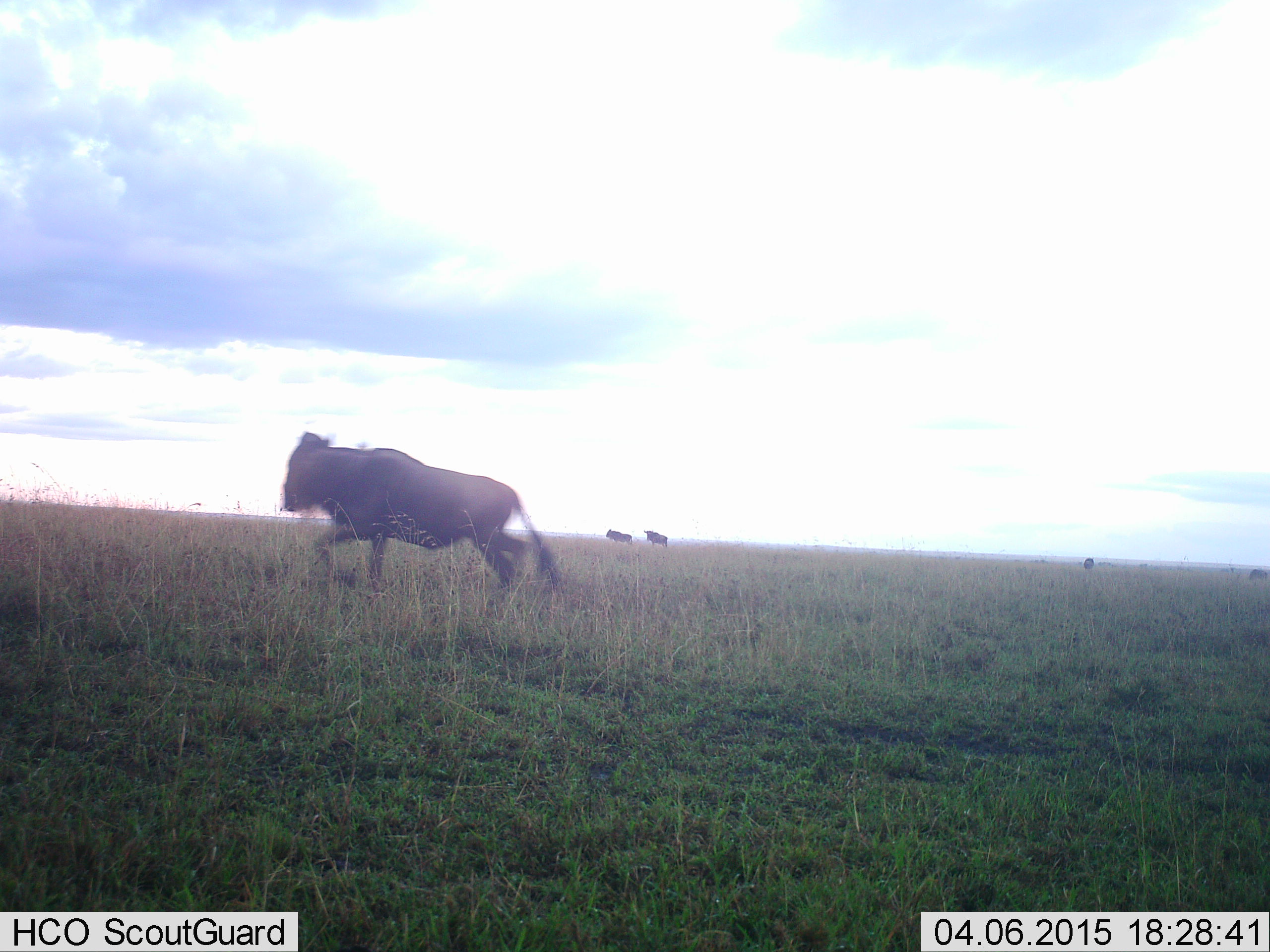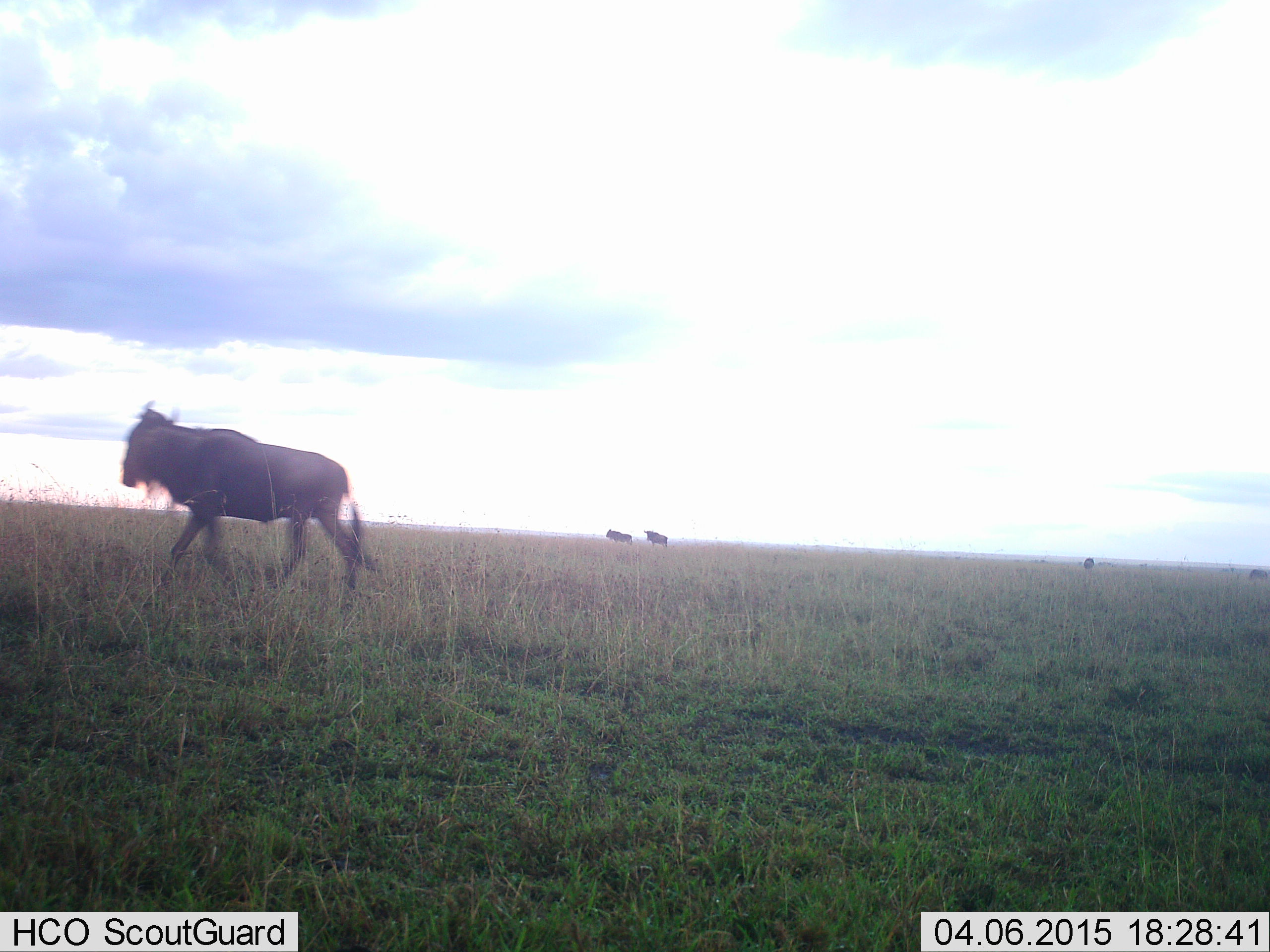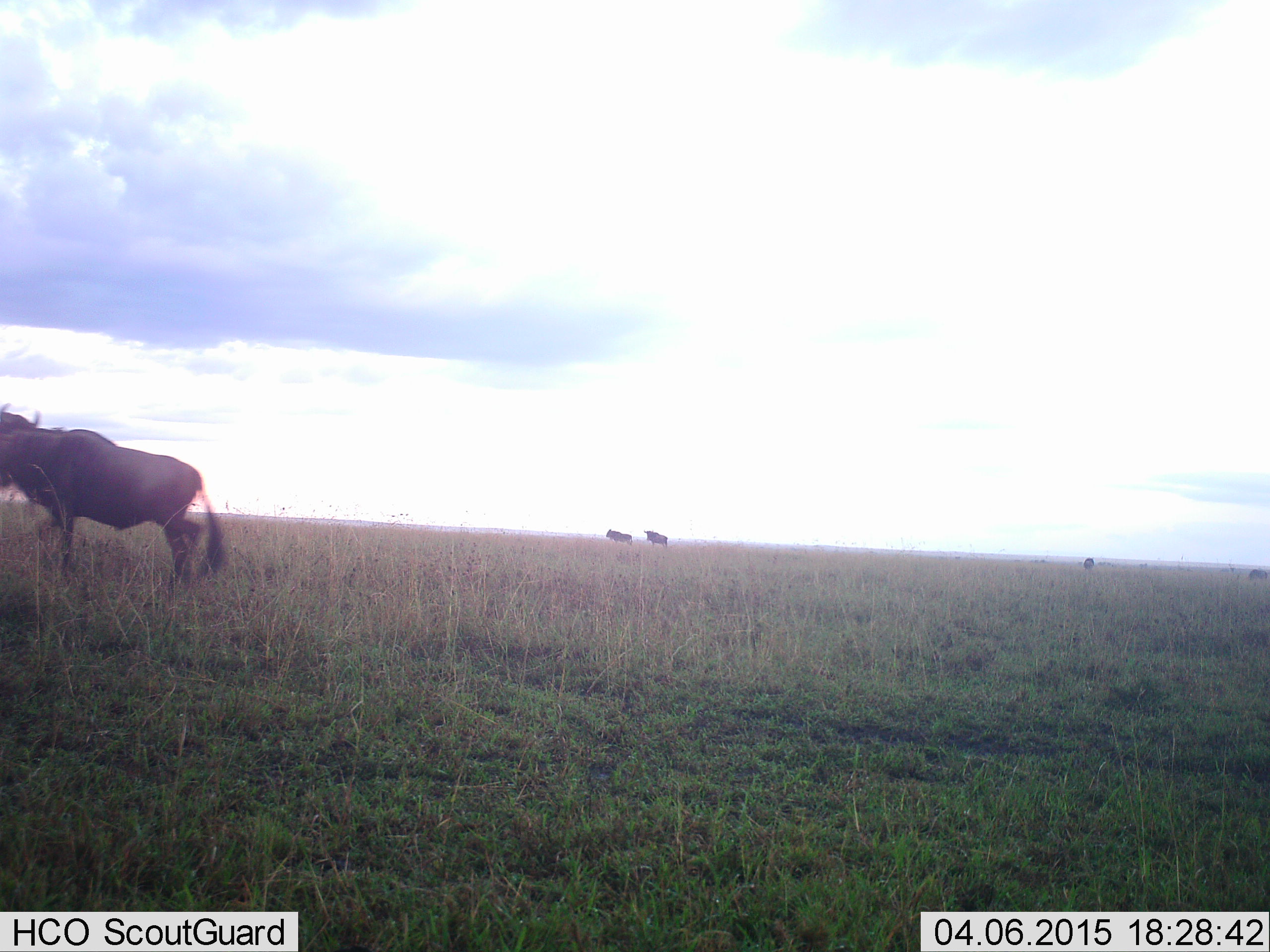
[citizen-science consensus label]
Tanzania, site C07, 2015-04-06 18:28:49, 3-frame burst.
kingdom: Animalia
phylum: Chordata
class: Mammalia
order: Artiodactyla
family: Bovidae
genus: Connochaetes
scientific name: Connochaetes taurinus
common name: blue wildebeest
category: wildebeest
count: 3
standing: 50%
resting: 0%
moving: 100%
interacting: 0%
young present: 0%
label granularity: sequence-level